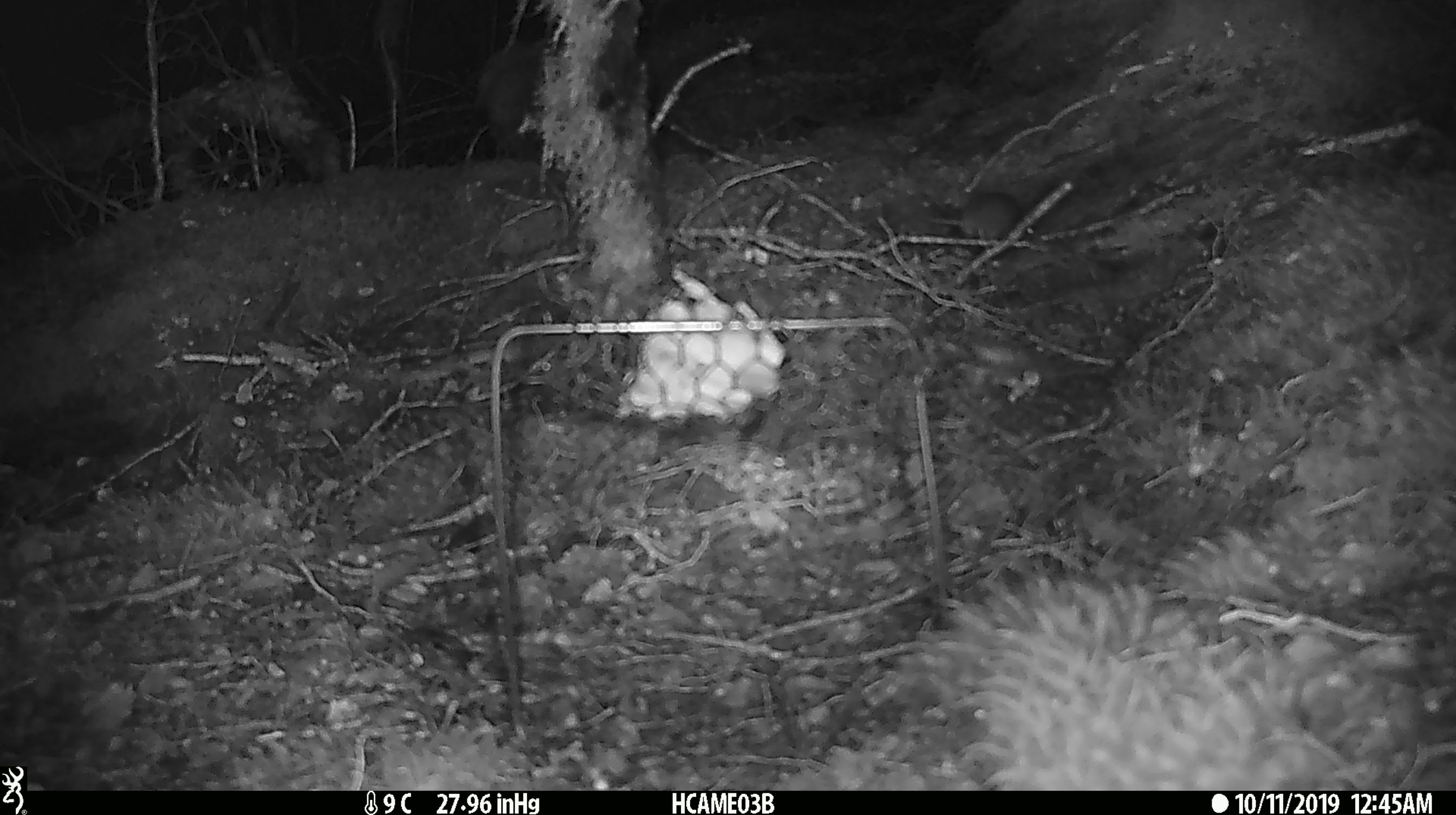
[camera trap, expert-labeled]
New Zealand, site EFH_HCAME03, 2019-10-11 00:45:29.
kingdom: Animalia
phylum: Chordata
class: Mammalia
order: Rodentia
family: Muridae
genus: Mus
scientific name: Mus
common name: mouse